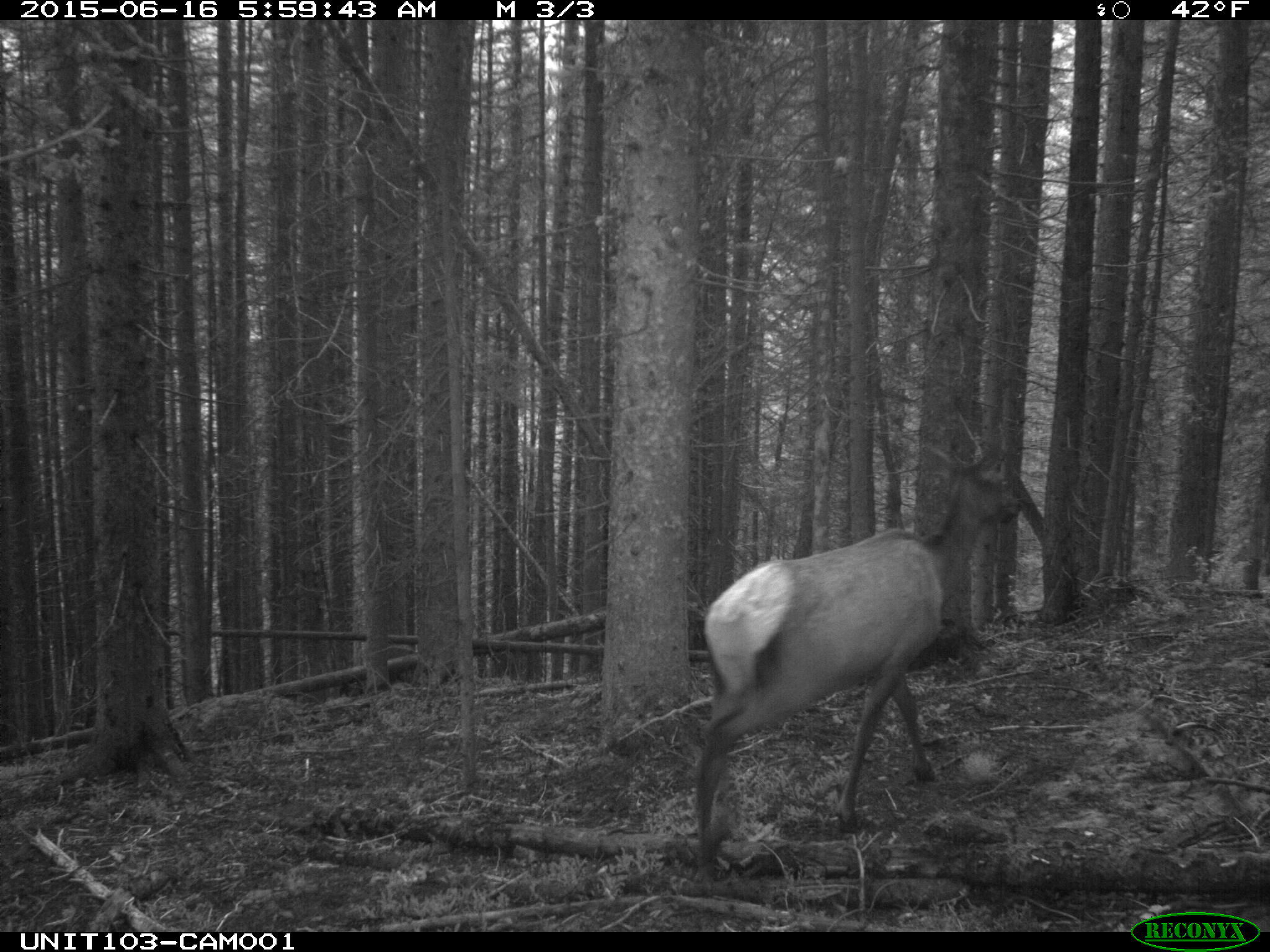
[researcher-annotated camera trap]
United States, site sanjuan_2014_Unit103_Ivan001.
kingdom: Animalia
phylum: Chordata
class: Mammalia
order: Artiodactyla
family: Cervidae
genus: Cervus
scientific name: Cervus elaphus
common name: red deer